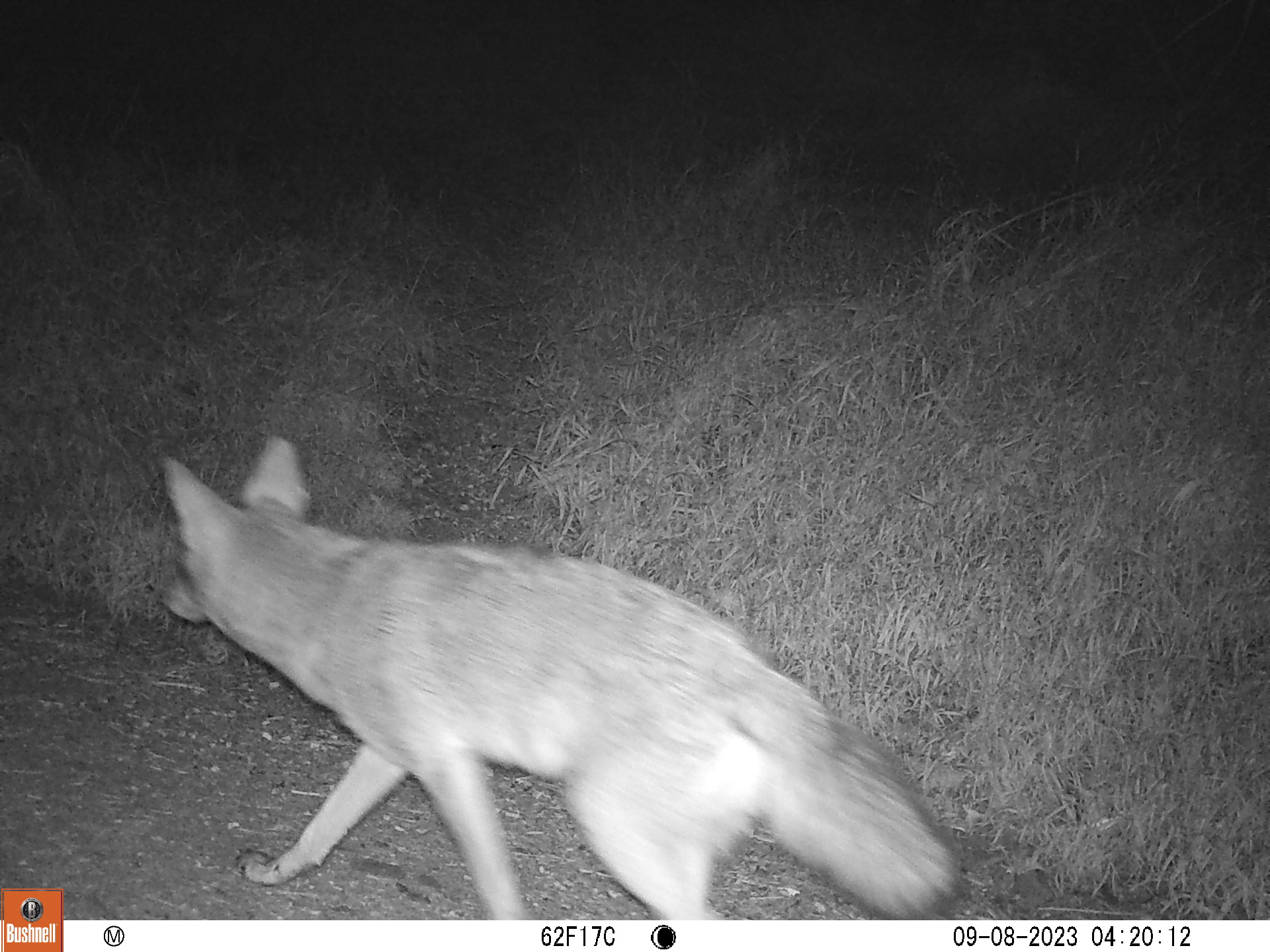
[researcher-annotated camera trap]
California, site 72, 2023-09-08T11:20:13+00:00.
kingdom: Animalia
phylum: Chordata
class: Mammalia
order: Carnivora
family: Canidae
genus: Canis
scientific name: Canis latrans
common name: coyote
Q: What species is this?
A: Coyote (Canis latrans).